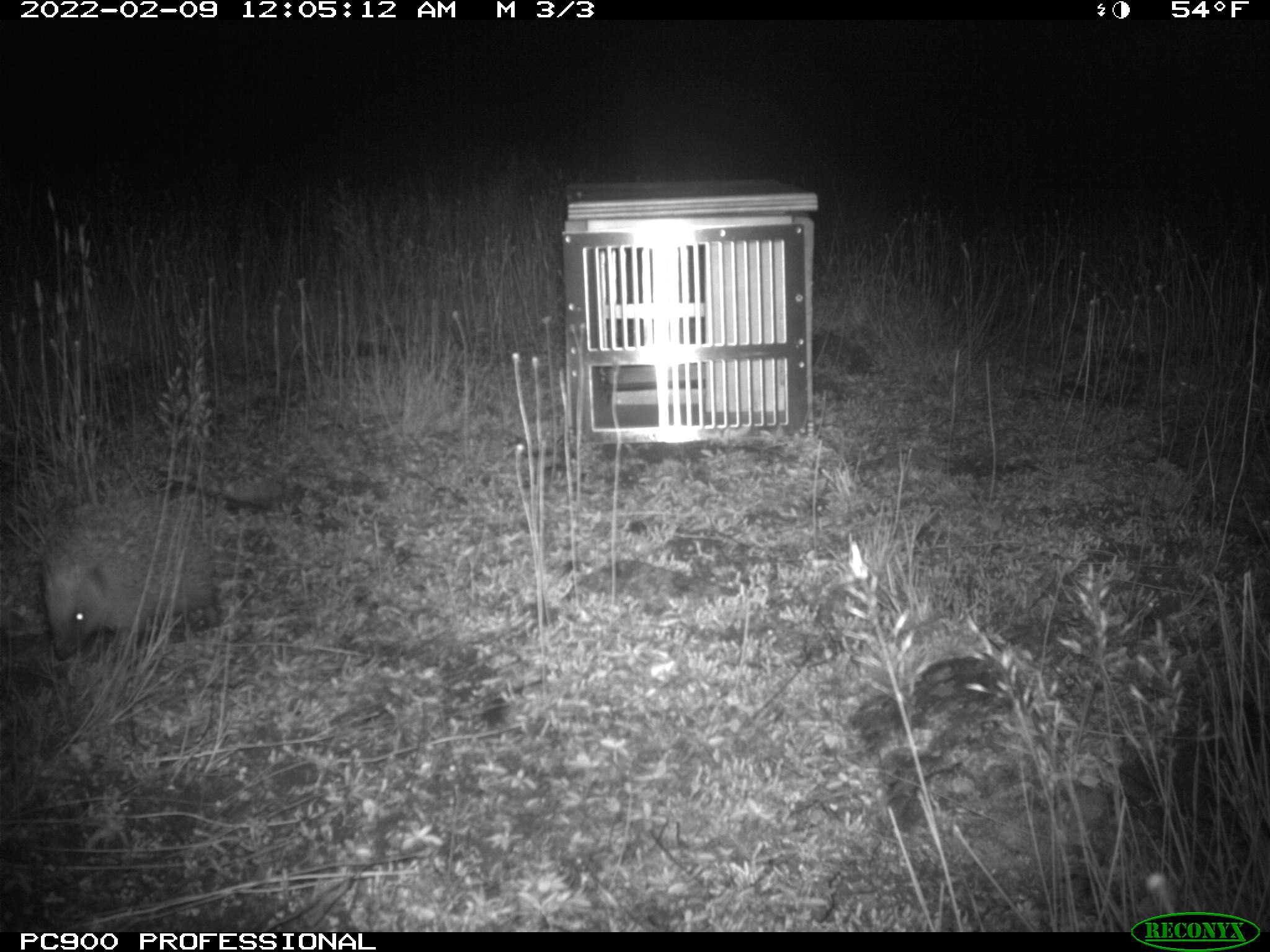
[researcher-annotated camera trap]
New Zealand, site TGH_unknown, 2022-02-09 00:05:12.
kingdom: Animalia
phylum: Chordata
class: Mammalia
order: Eulipotyphla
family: Erinaceidae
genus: Erinaceus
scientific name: Erinaceus europaeus europaeus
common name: european hedgehog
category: hedgehog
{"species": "hedgehog (european hedgehog) (Erinaceus europaeus europaeus)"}